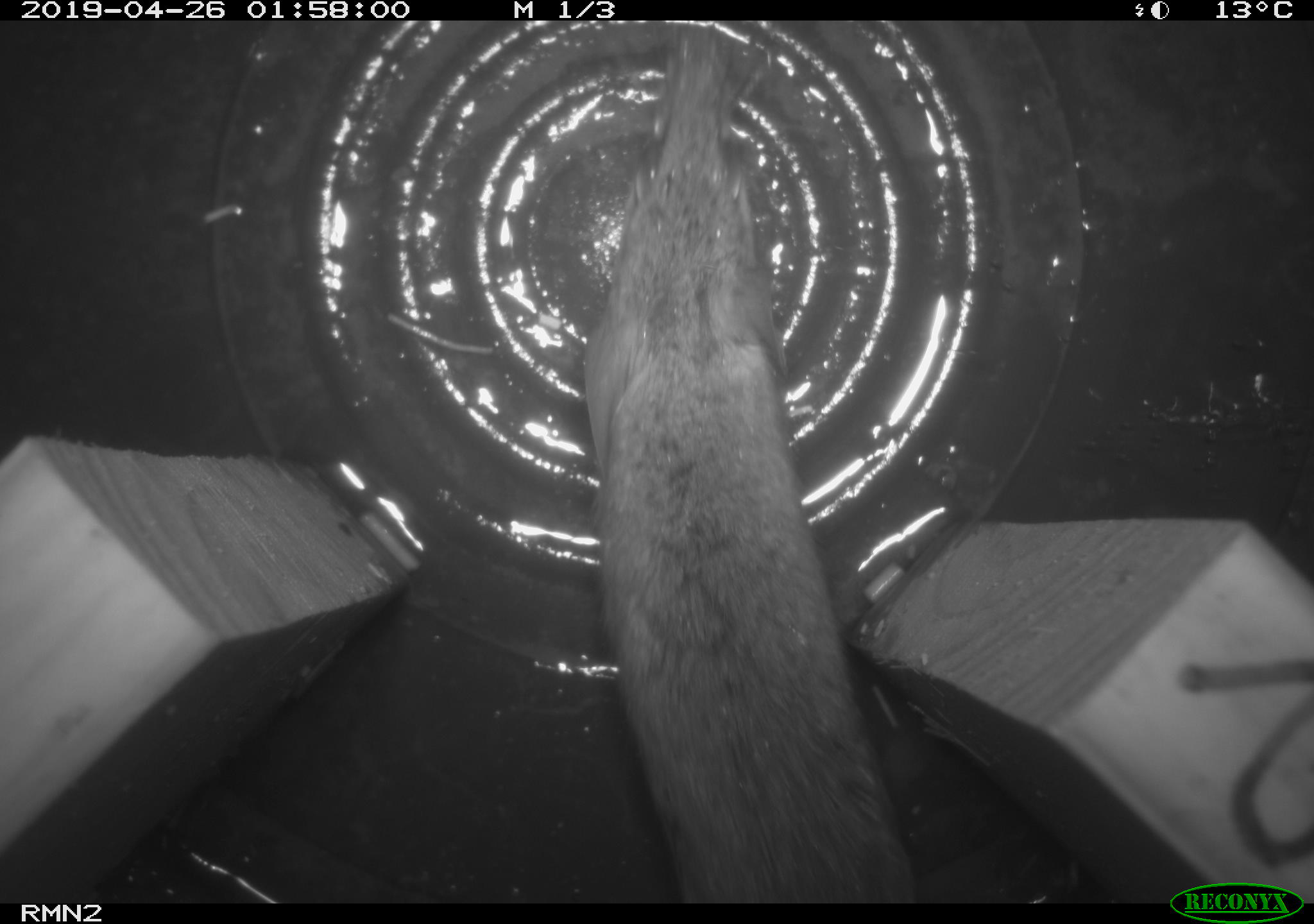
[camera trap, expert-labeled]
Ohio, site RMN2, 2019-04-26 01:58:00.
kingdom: Animalia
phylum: Chordata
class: Mammalia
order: Rodentia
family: Cricetidae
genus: Peromyscus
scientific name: Peromyscus leucopus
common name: white-footed mouse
White-footed mouse (Peromyscus leucopus).